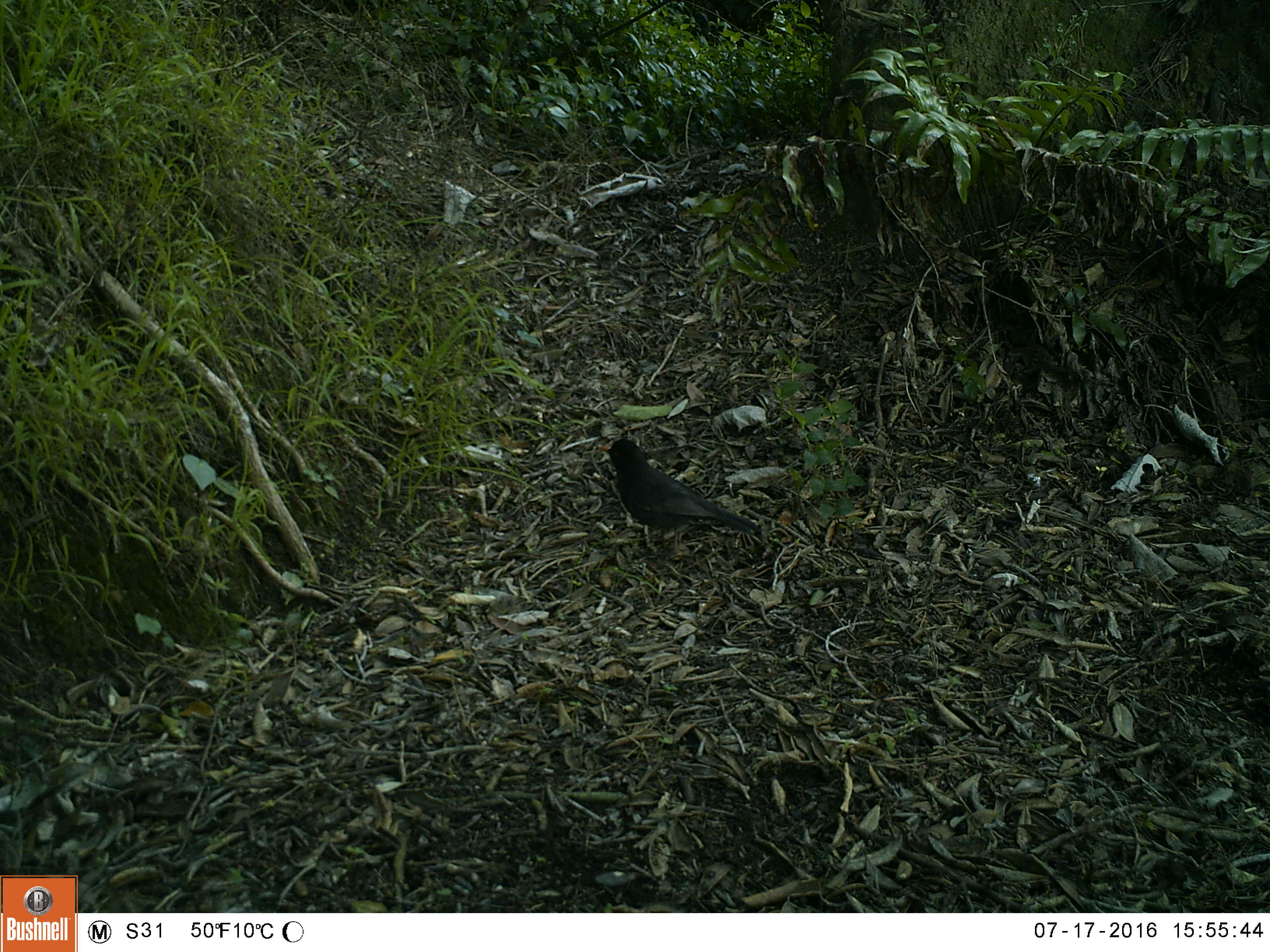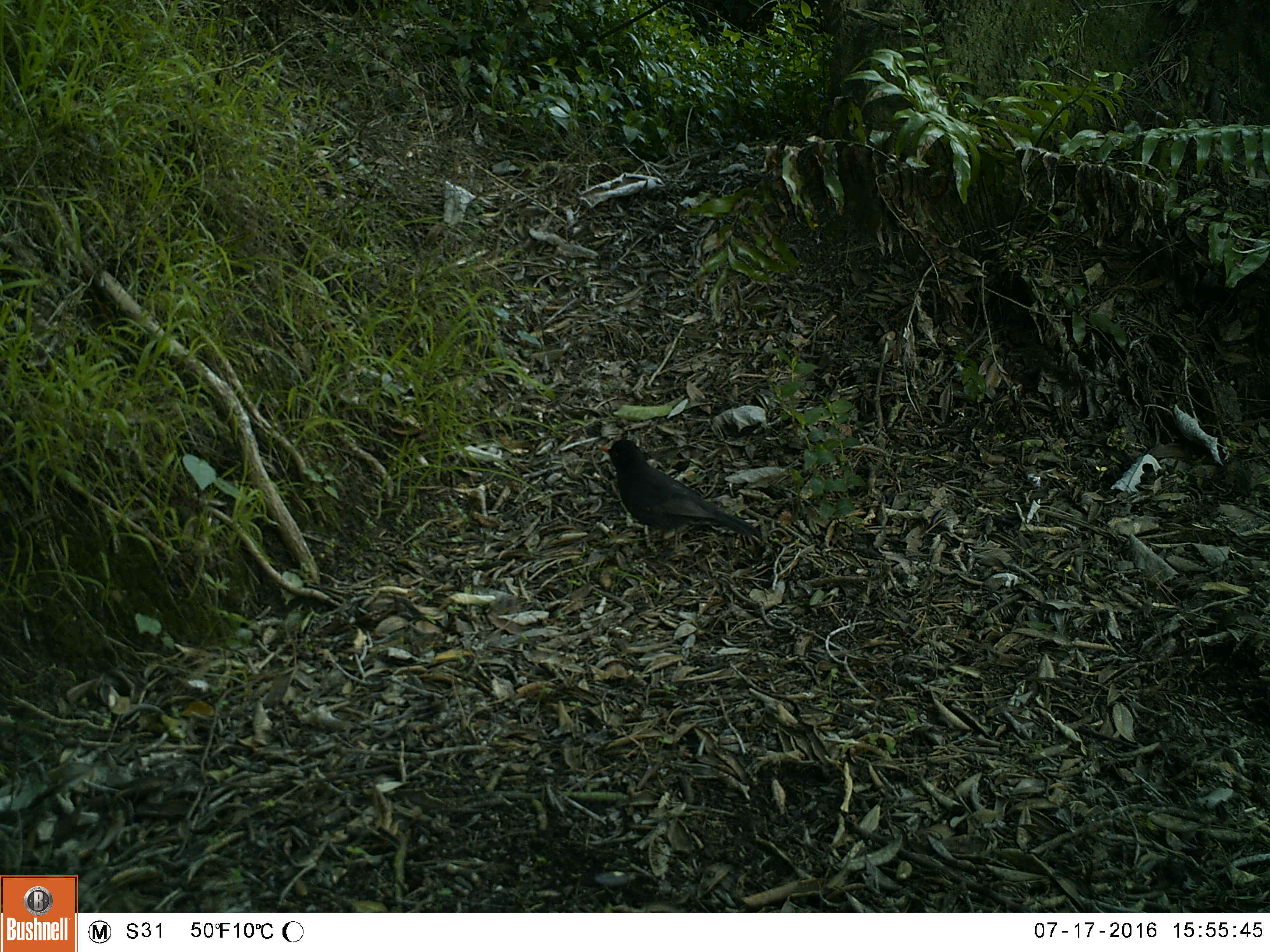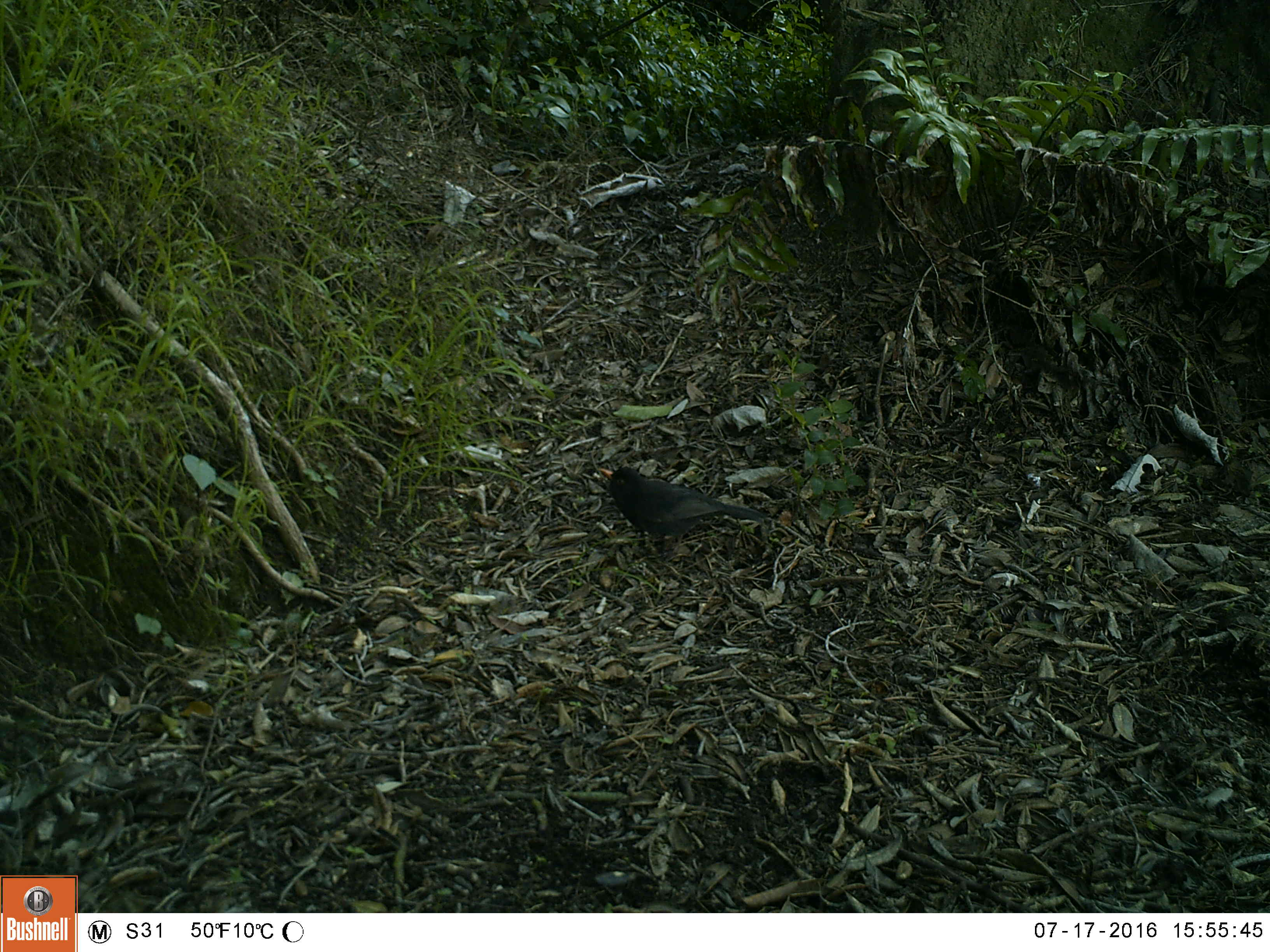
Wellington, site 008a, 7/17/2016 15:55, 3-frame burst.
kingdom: Animalia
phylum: Chordata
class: Aves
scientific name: Aves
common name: bird